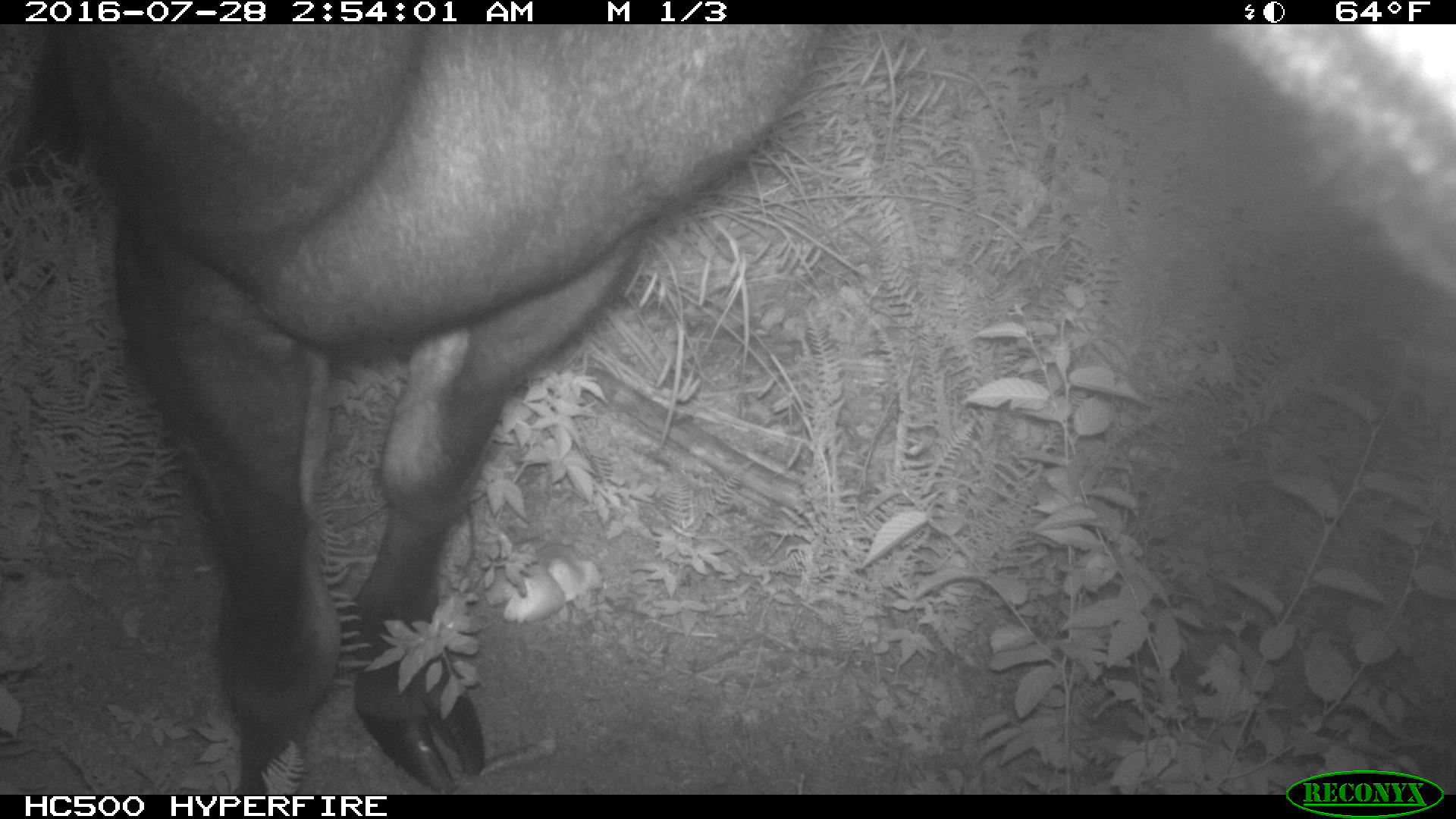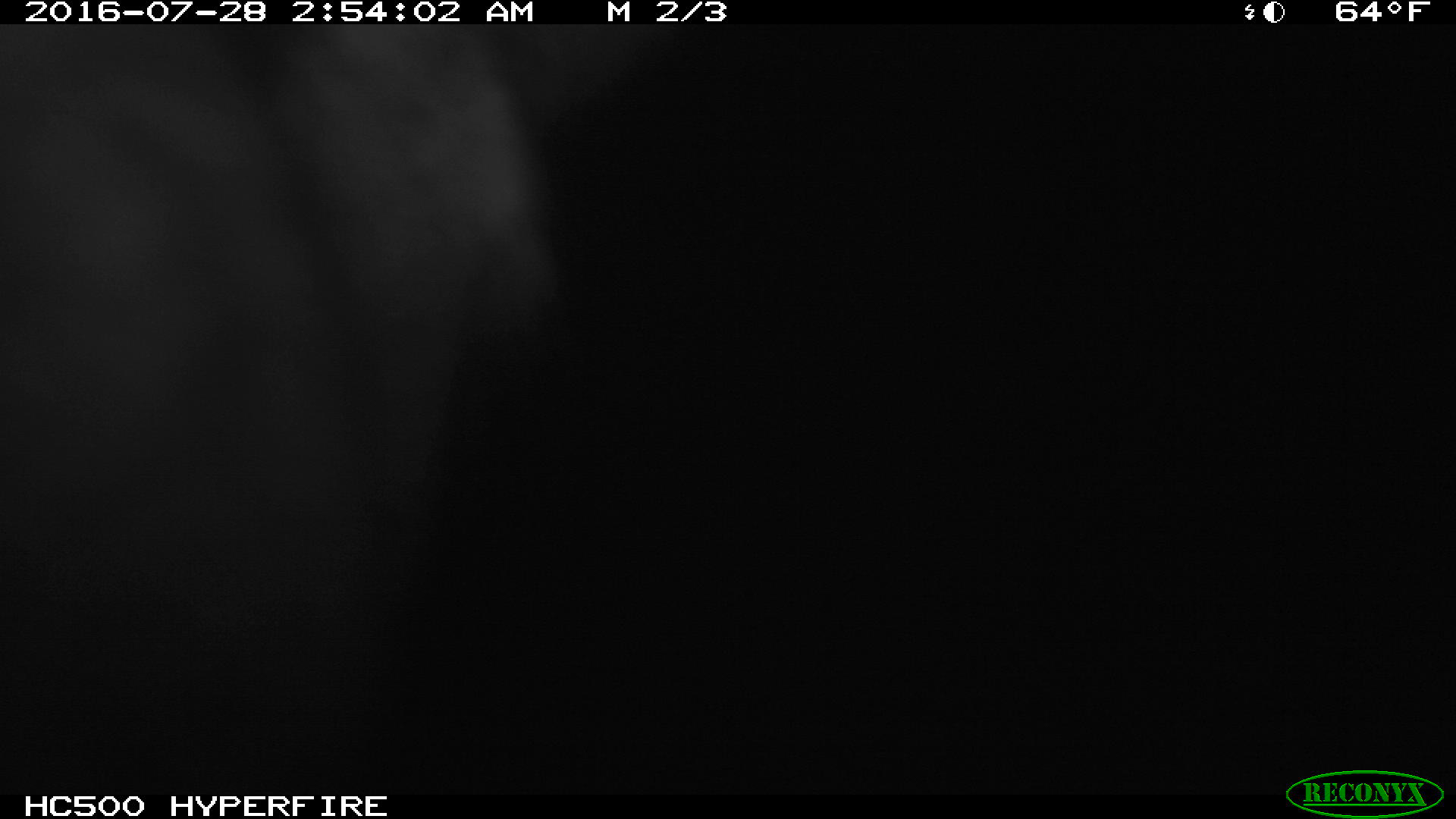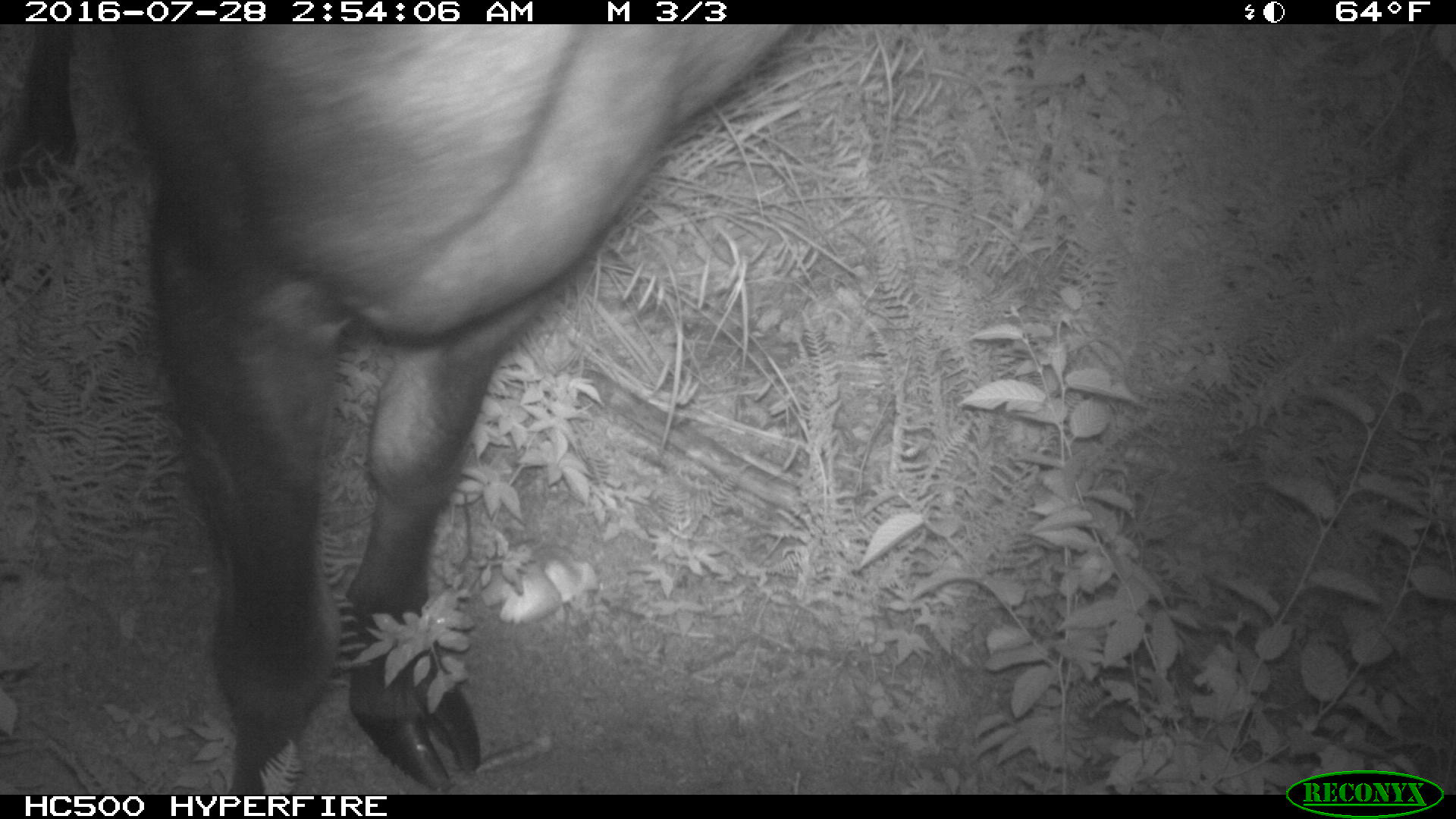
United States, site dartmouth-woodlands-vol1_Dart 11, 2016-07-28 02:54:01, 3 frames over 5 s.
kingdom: Animalia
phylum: Chordata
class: Mammalia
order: Artiodactyla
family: Cervidae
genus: Alces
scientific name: Alces alces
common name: moose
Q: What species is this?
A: Moose (Alces alces).